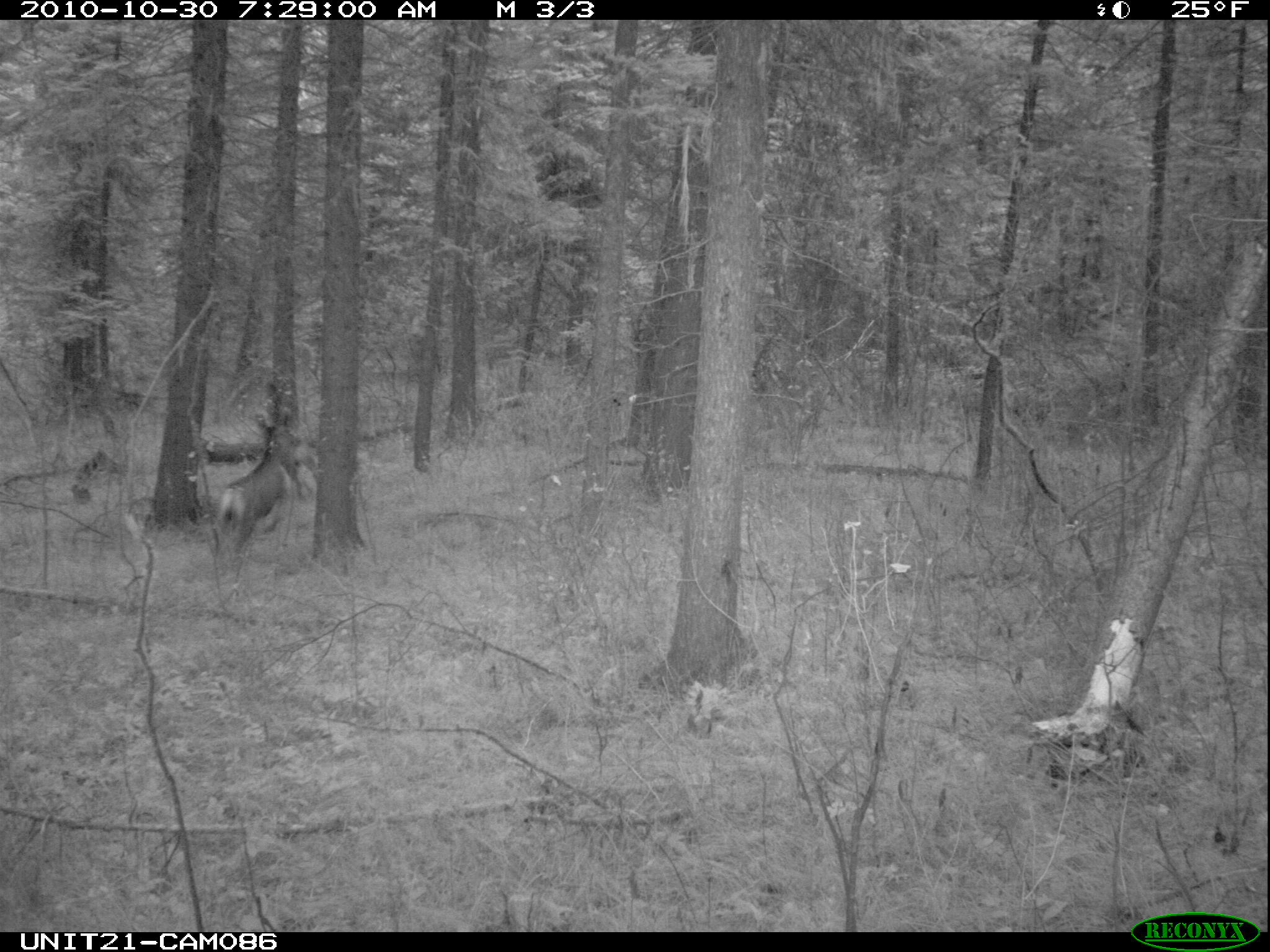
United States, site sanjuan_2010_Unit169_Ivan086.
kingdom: Animalia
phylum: Chordata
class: Mammalia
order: Artiodactyla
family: Cervidae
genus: Odocoileus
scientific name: Odocoileus hemionus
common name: mule deer